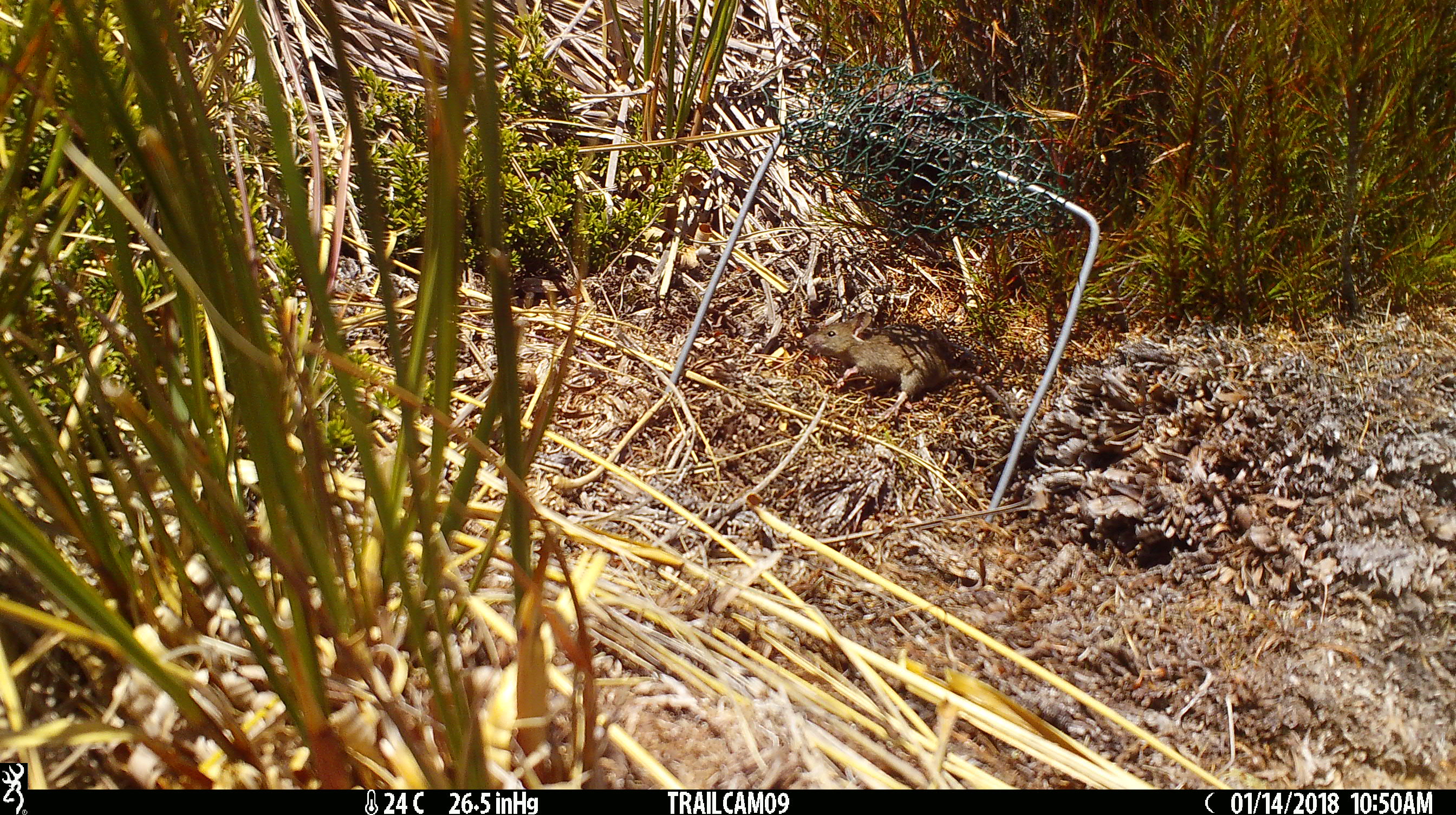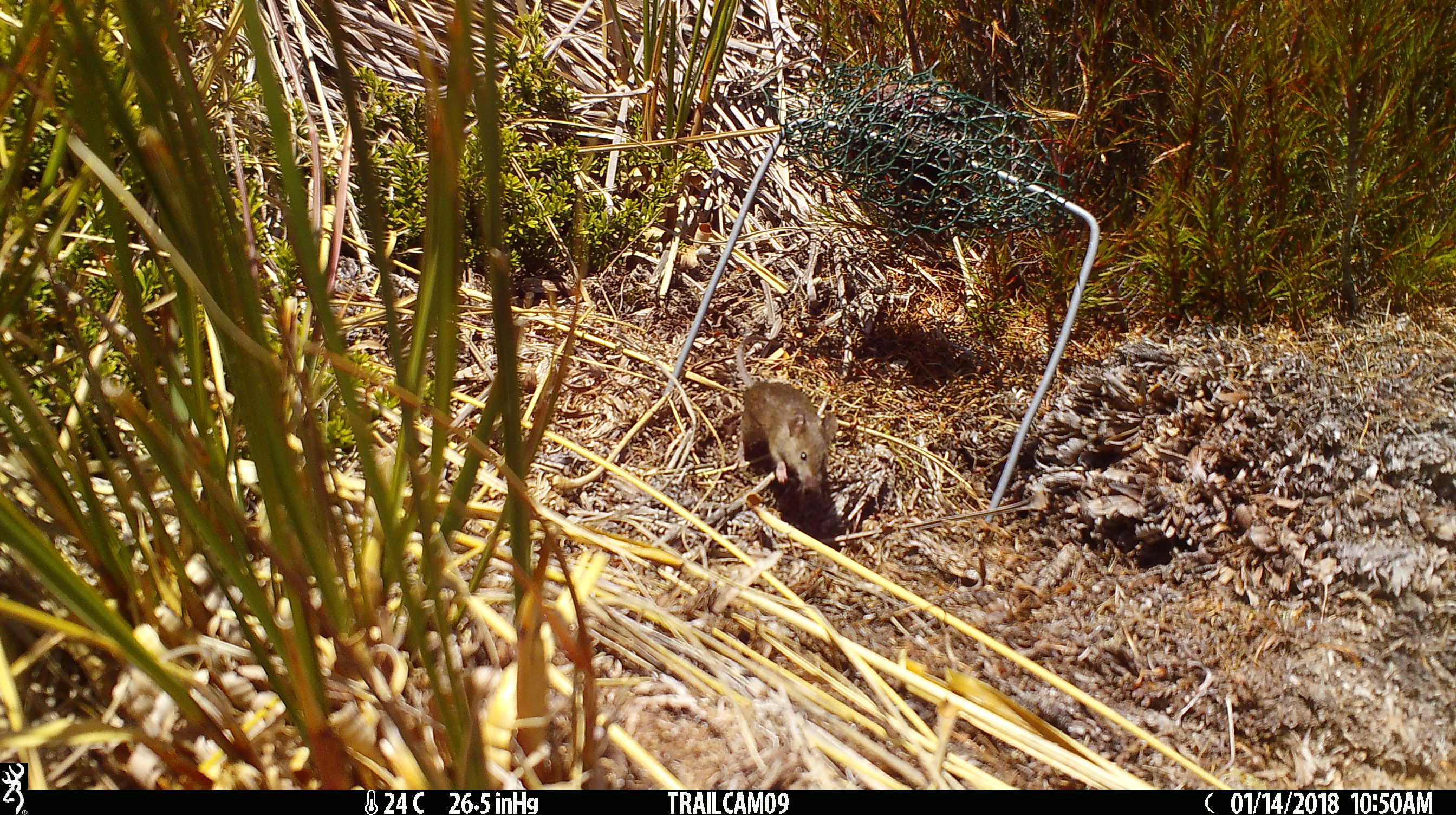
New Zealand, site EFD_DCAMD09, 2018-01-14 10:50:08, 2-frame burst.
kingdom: Animalia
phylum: Chordata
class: Mammalia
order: Rodentia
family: Muridae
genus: Mus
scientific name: Mus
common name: mouse